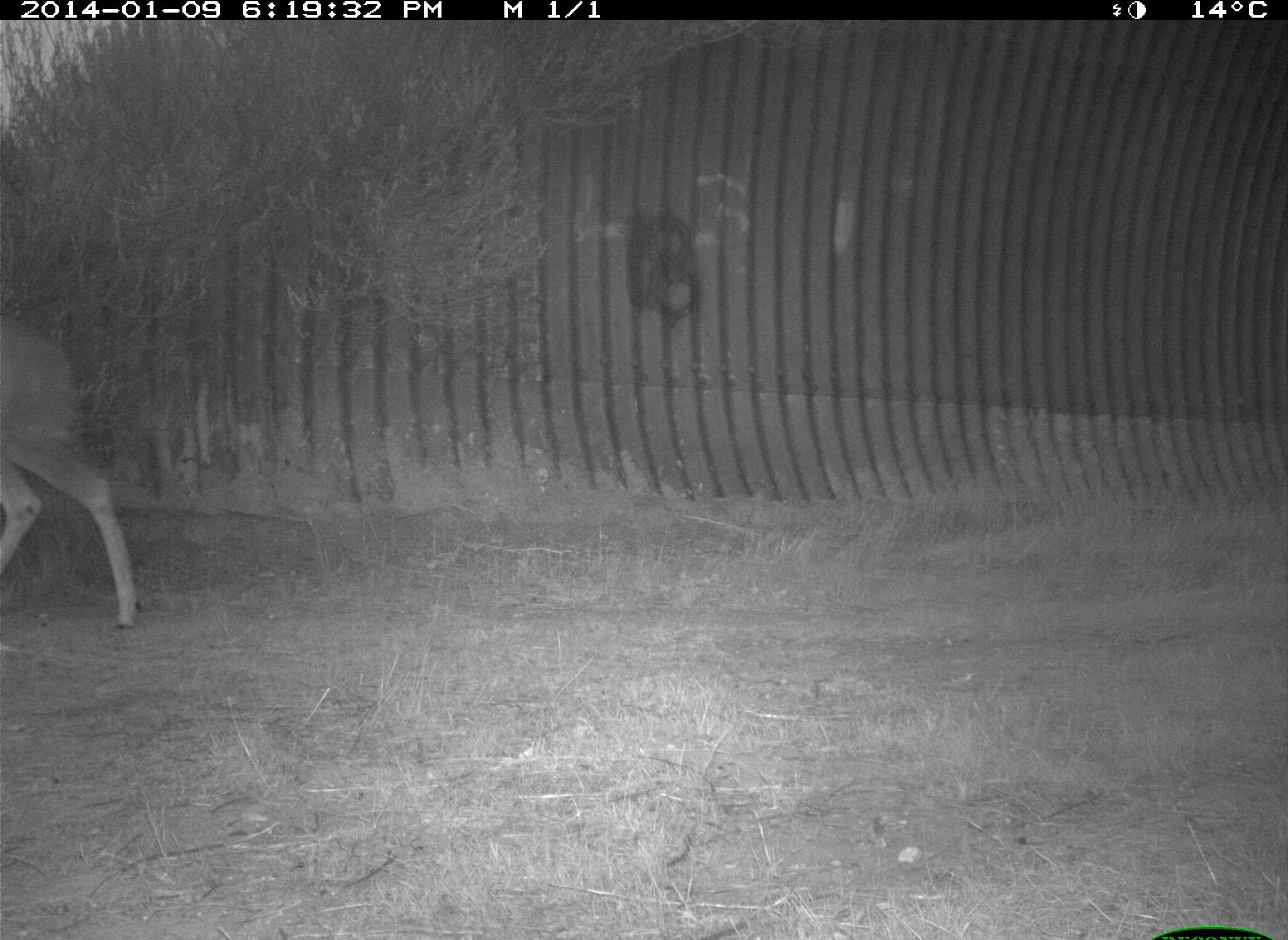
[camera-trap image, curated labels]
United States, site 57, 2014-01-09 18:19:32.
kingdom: Animalia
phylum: Chordata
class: Mammalia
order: Artiodactyla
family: Cervidae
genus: Odocoileus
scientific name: Odocoileus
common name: deer